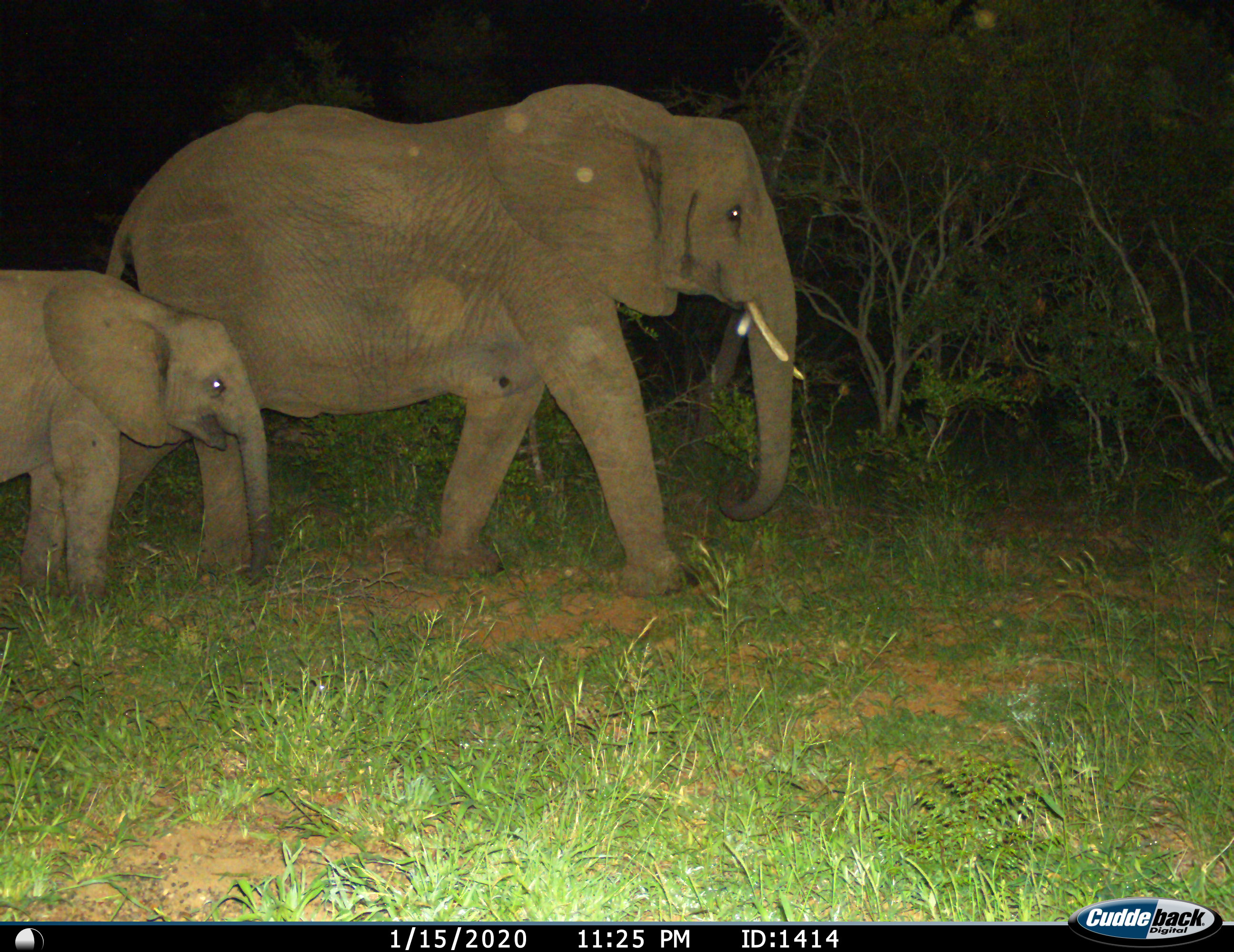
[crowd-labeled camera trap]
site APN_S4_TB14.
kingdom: Animalia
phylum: Chordata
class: Mammalia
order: Proboscidea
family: Elephantidae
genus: Loxodonta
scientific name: Loxodonta africana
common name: african bush elephant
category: elephant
Elephant (african bush elephant) (Loxodonta africana), count 2. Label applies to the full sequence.